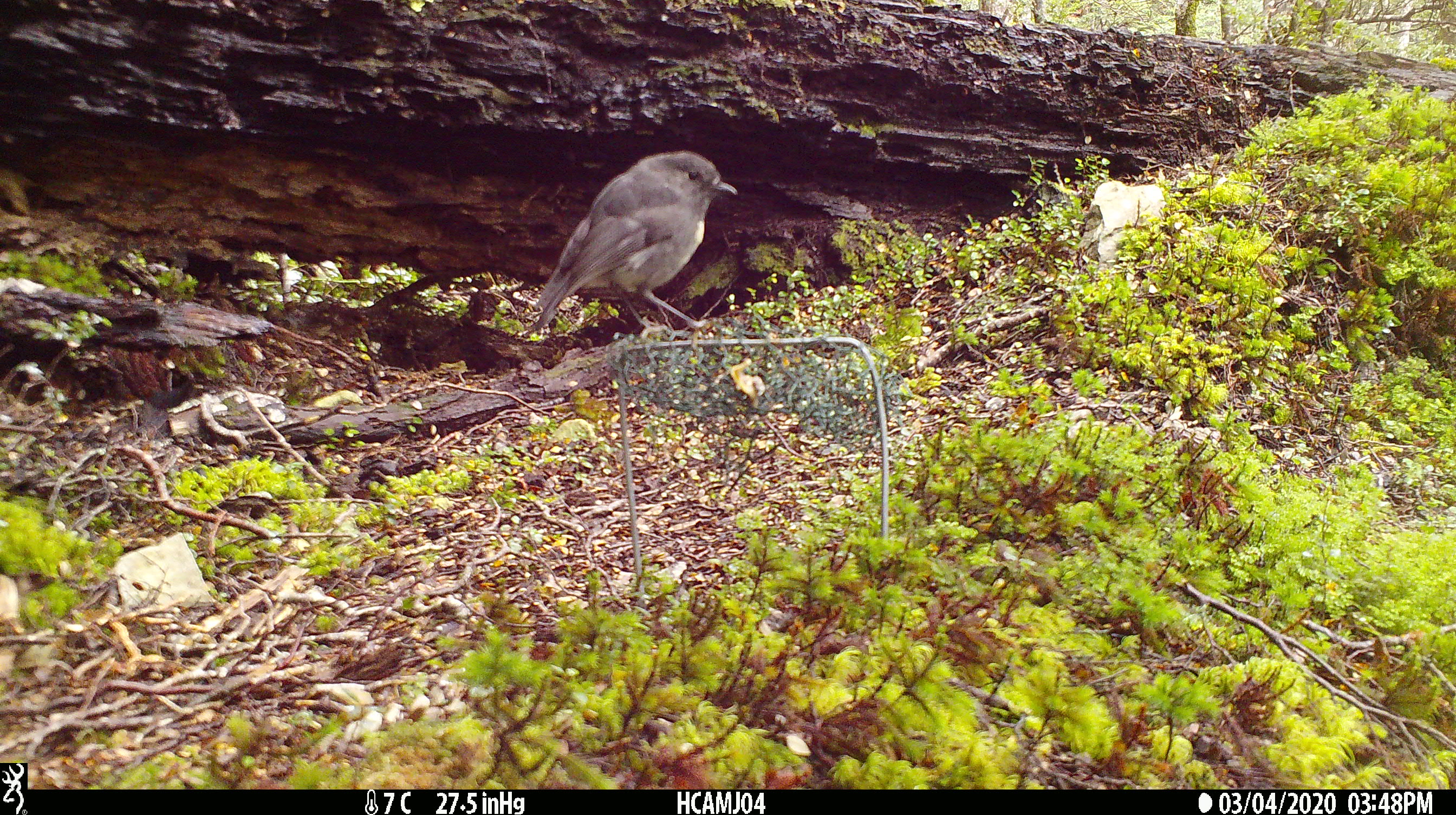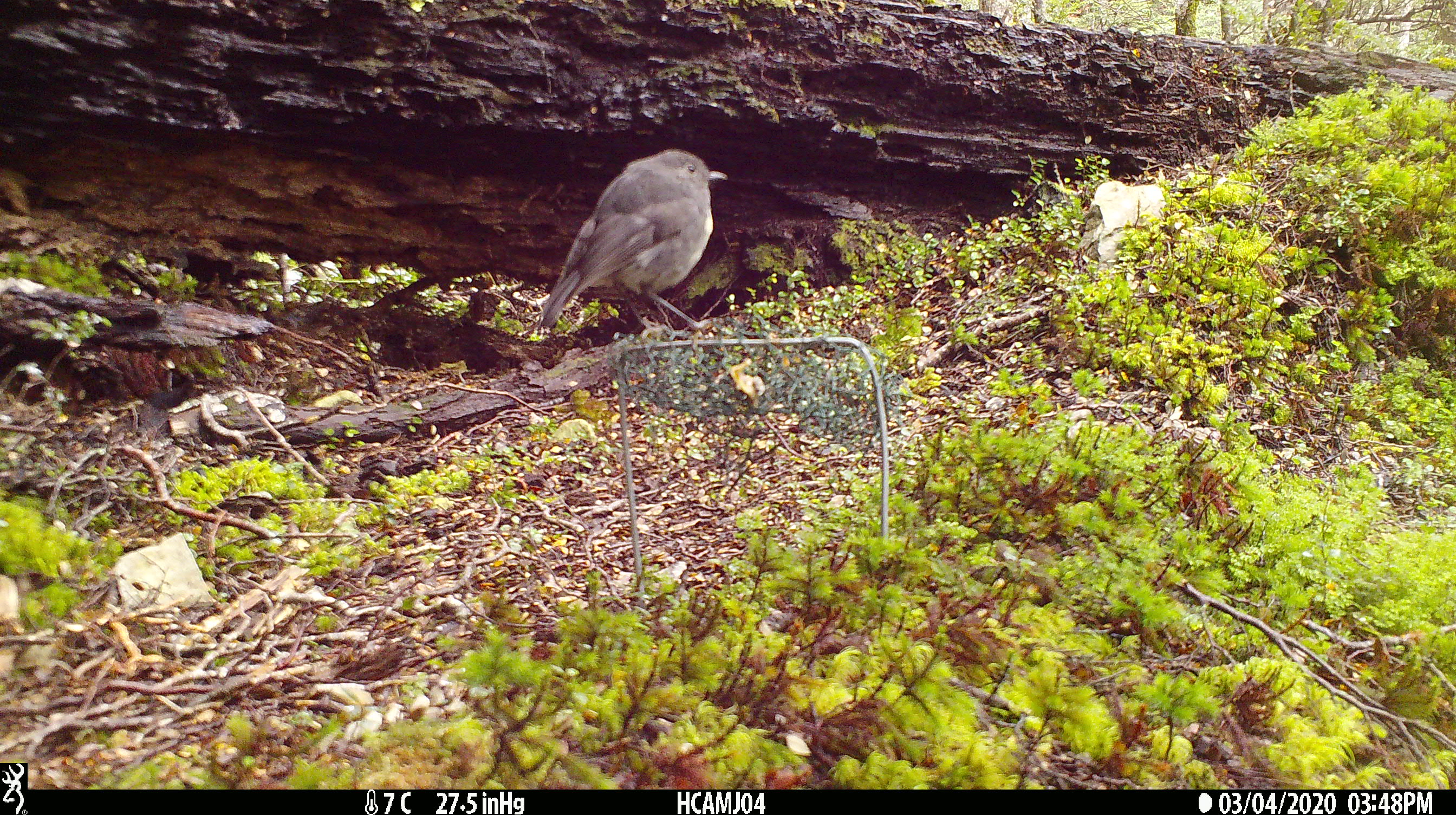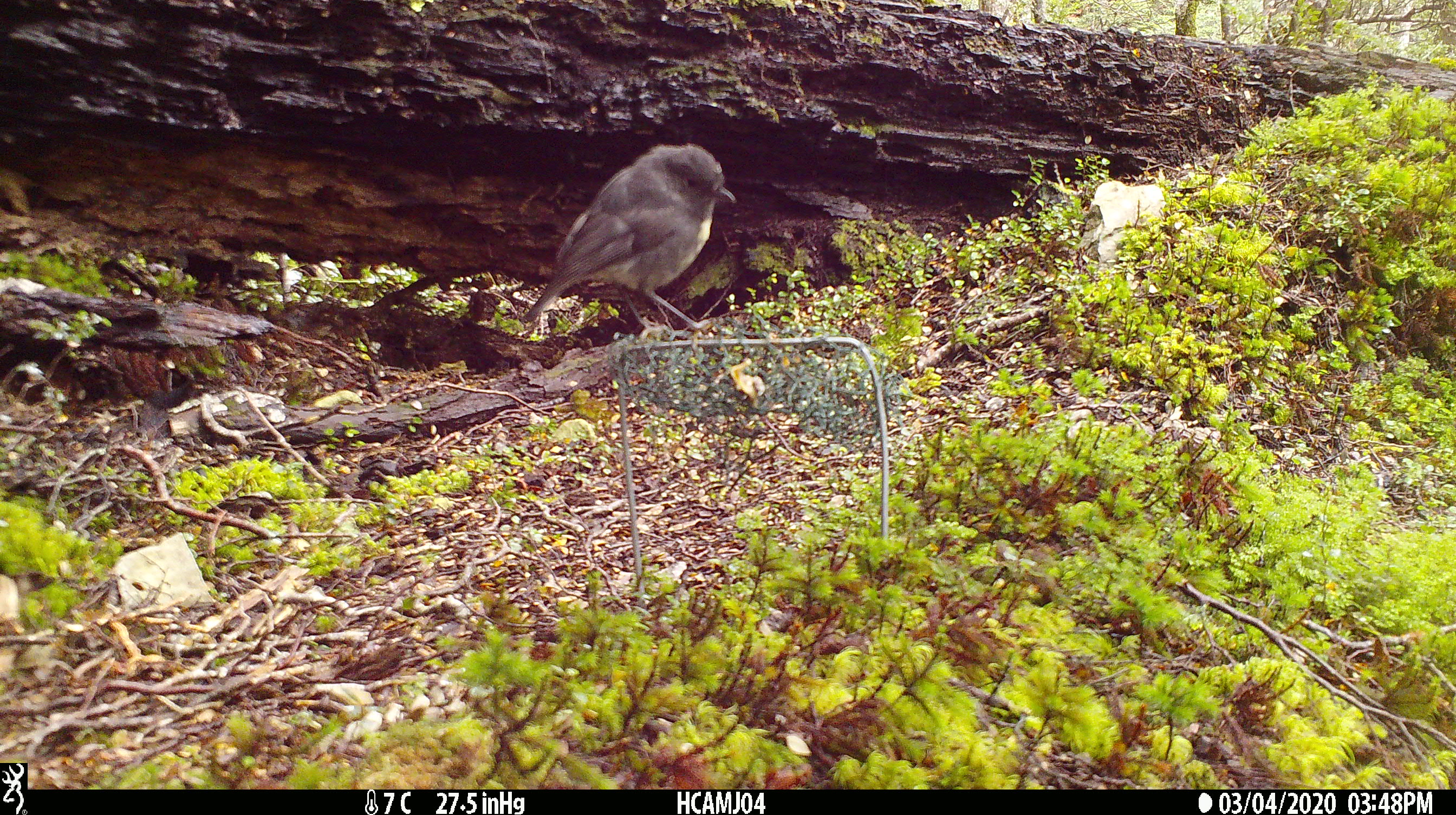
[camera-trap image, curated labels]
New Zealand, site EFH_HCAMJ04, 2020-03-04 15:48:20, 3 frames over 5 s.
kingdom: Animalia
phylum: Chordata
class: Aves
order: Passeriformes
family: Petroicidae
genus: Petroica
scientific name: Petroica australis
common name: new zealand robin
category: robin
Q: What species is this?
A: Robin (new zealand robin) (Petroica australis).